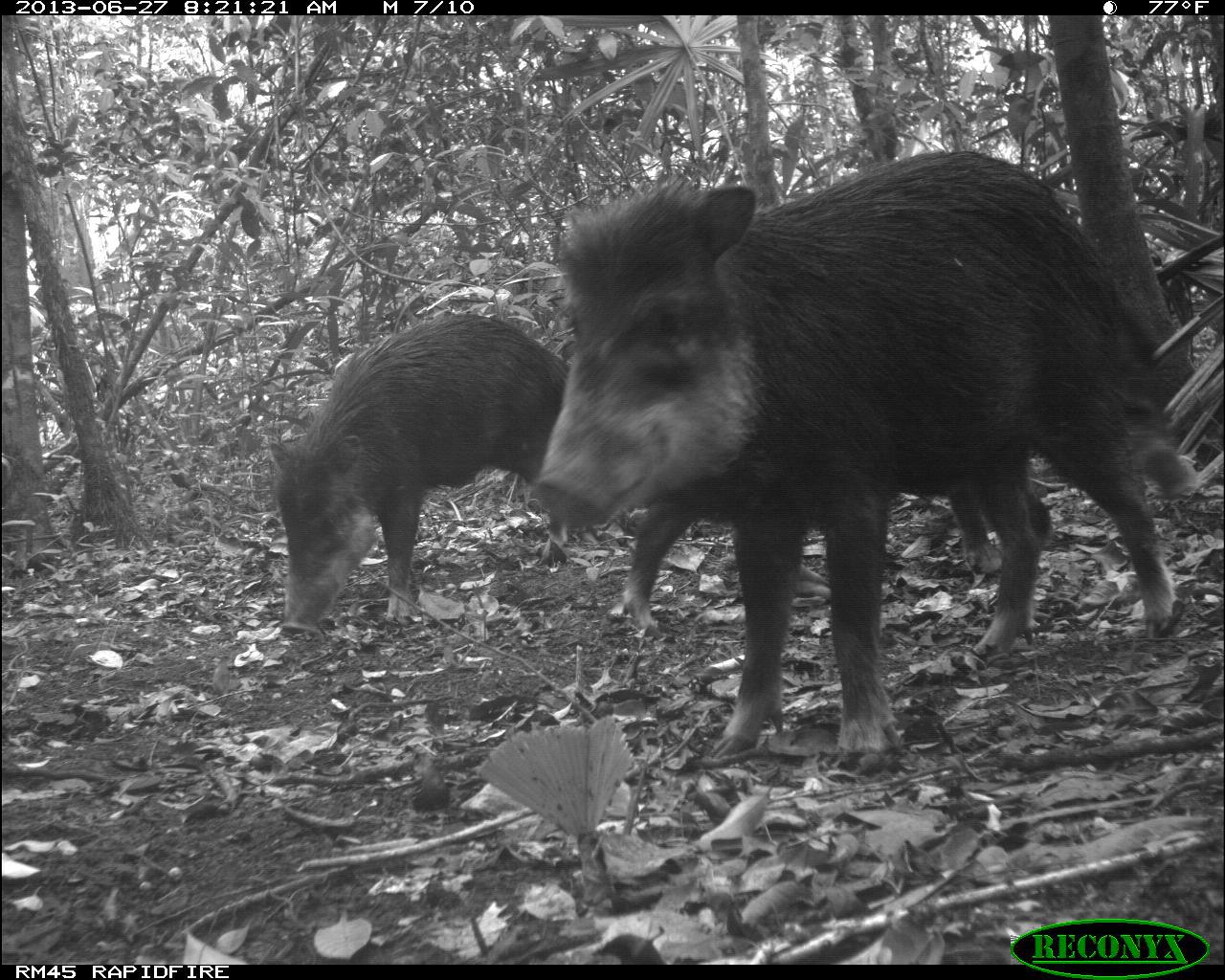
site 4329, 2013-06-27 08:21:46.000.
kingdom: Animalia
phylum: Chordata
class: Mammalia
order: Artiodactyla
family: Tayassuidae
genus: Tayassu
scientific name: Tayassu pecari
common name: white-lipped peccary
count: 4